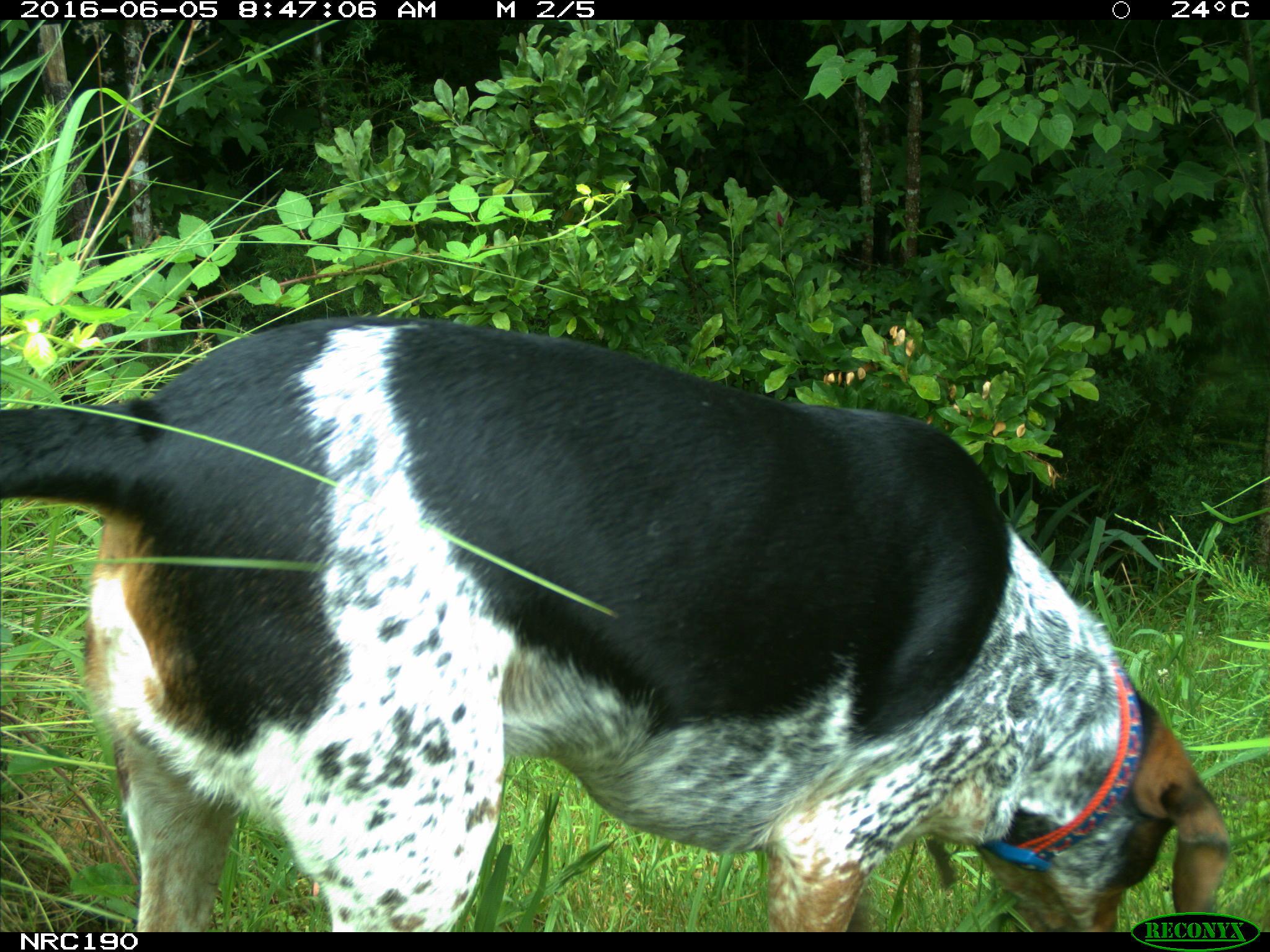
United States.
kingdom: Animalia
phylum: Chordata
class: Mammalia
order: Carnivora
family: Canidae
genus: Canis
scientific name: Canis familiaris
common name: domestic dog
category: Dog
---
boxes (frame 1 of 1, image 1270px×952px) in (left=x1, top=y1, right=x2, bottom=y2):
Dog: (left=0, top=299, right=1244, bottom=929)